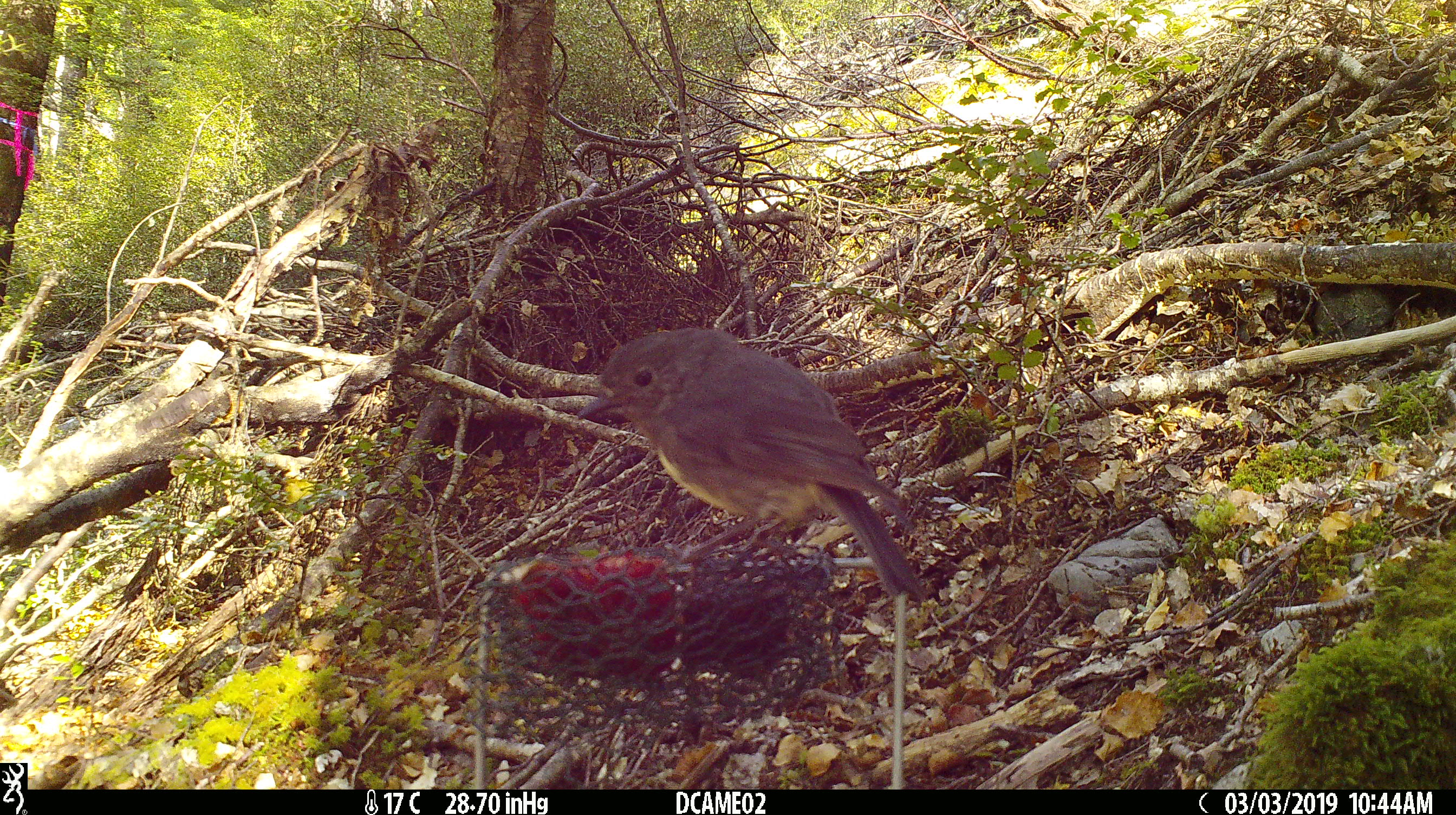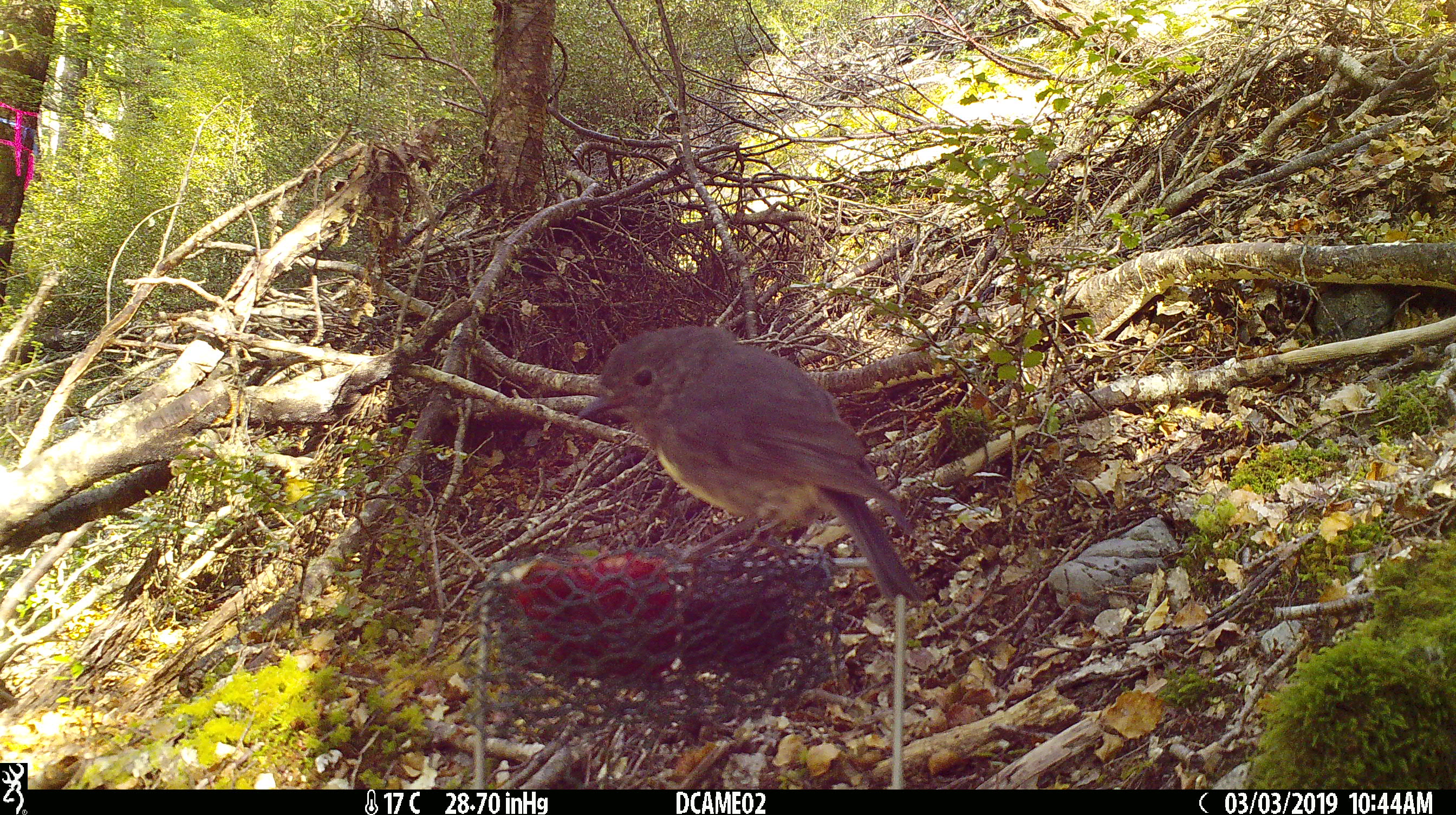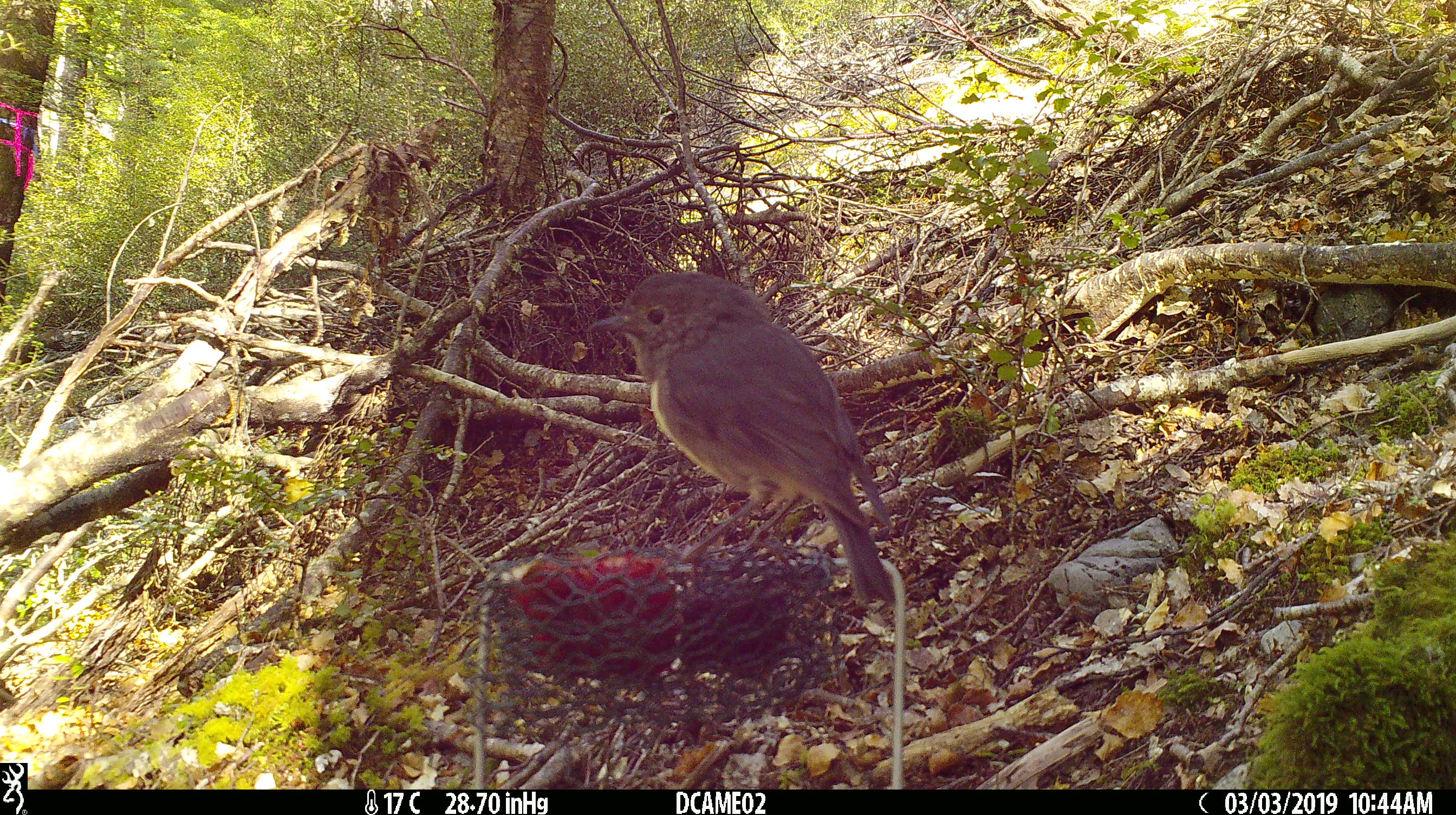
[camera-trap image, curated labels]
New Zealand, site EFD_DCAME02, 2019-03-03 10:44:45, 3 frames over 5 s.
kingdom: Animalia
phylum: Chordata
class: Aves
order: Passeriformes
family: Petroicidae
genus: Petroica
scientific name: Petroica australis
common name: new zealand robin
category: robin